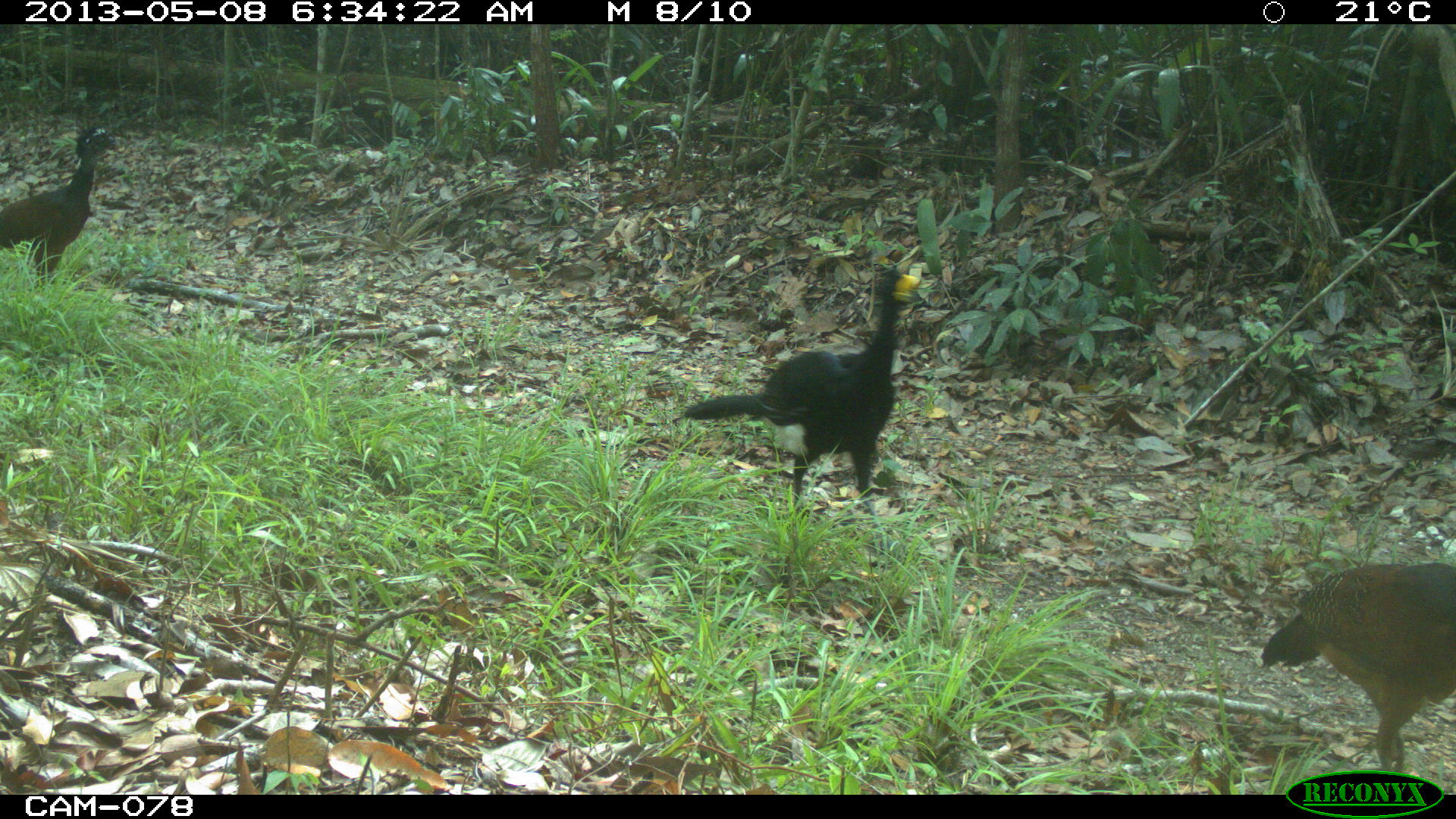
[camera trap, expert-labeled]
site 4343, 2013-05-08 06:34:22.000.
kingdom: Animalia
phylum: Chordata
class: Aves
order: Galliformes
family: Cracidae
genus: Crax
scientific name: Crax rubra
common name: great curassow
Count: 3.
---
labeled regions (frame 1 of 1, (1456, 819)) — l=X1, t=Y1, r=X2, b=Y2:
crax rubra: l=677, t=264, r=923, b=555; l=1257, t=559, r=1451, b=771; l=0, t=118, r=122, b=296